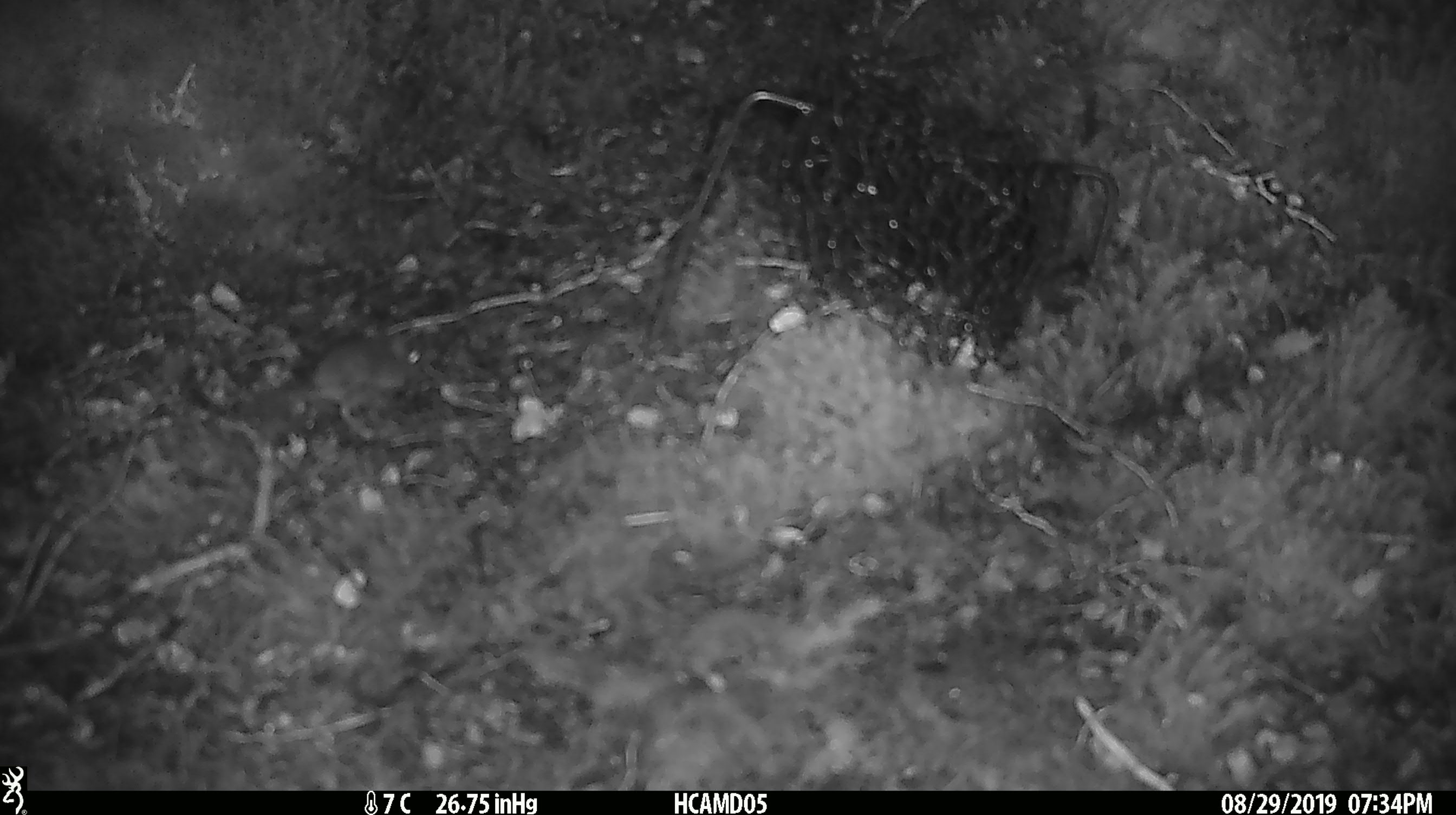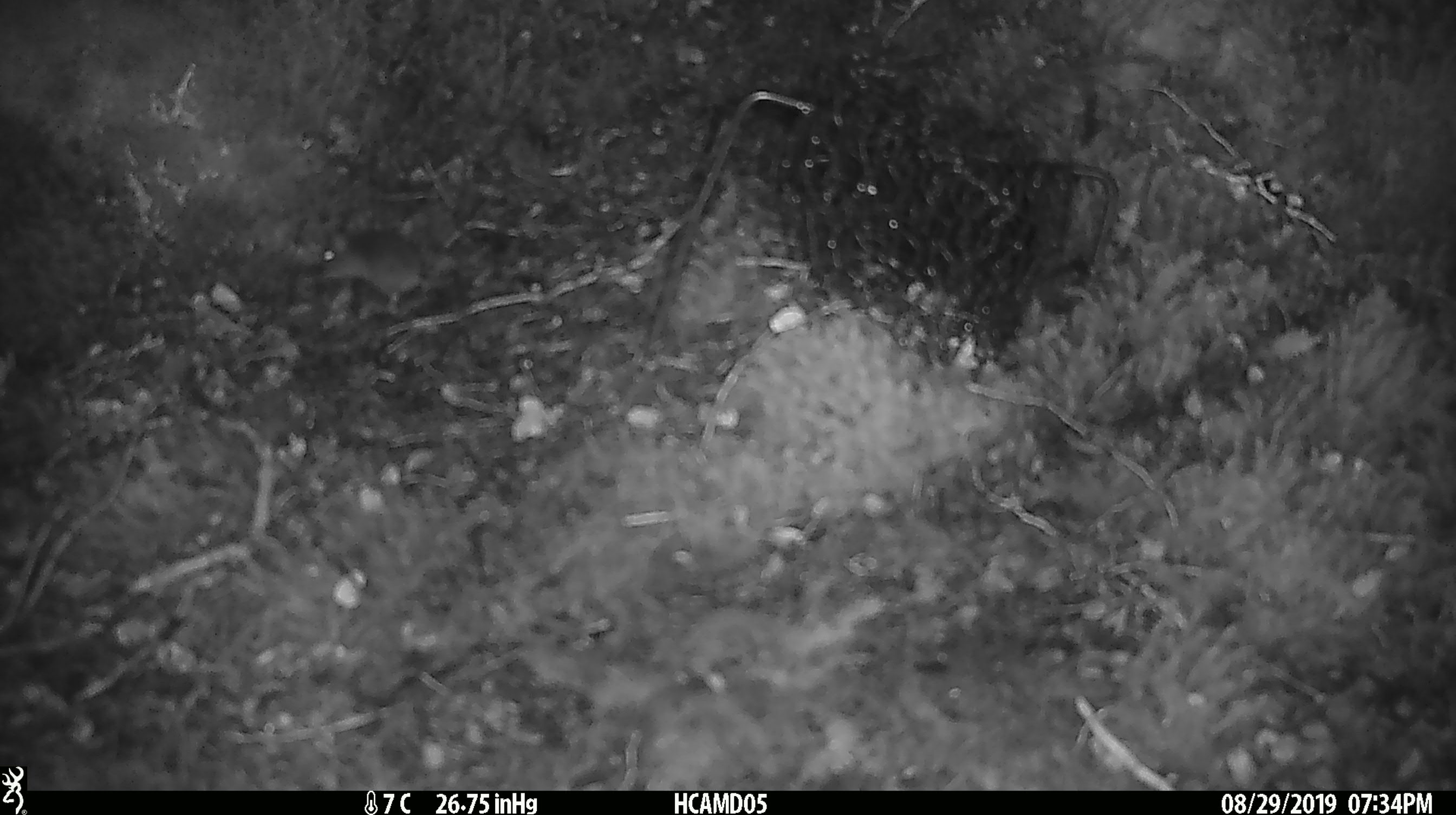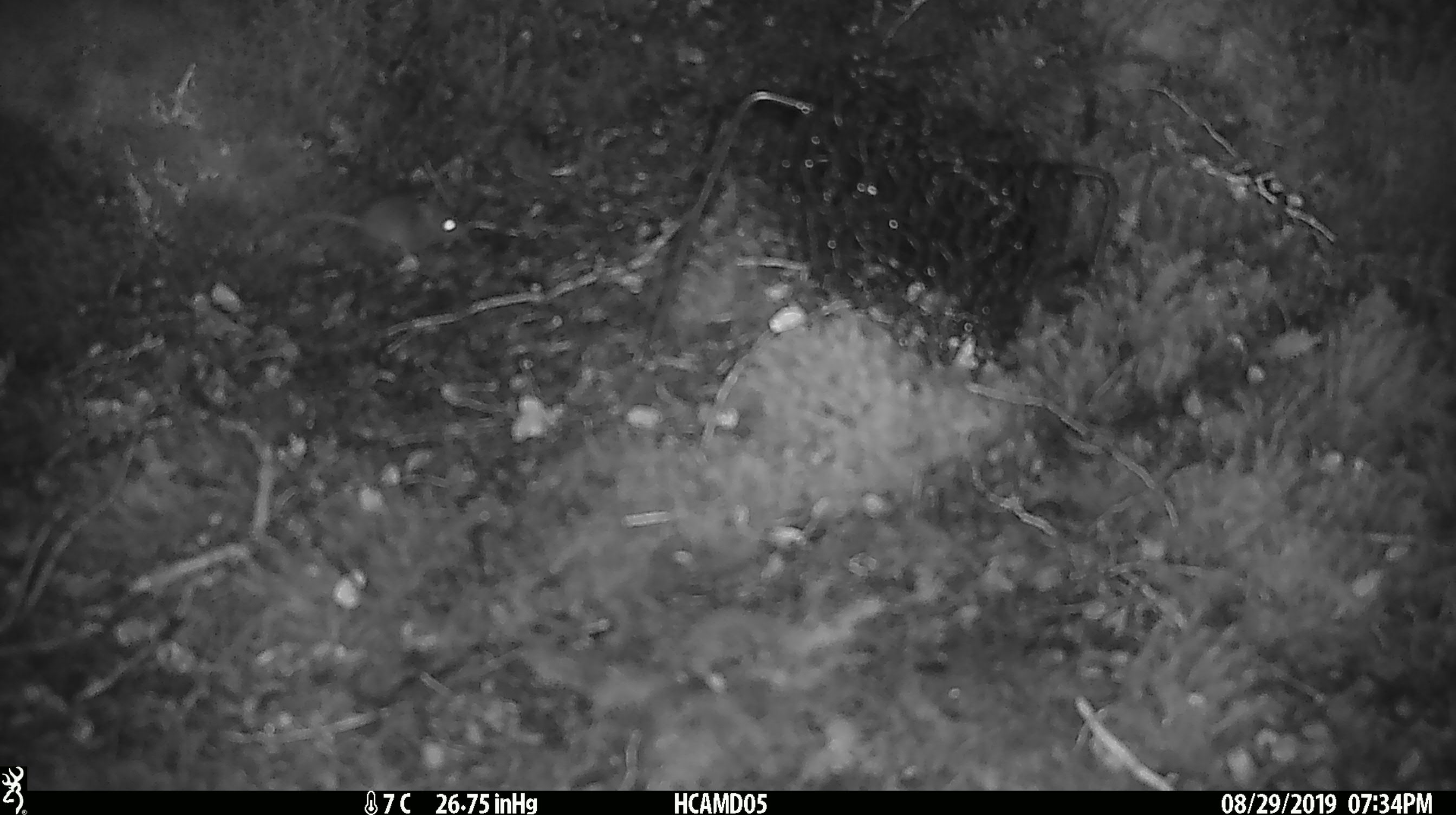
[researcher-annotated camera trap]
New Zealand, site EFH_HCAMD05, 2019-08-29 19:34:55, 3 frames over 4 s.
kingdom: Animalia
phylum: Chordata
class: Mammalia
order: Rodentia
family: Muridae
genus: Mus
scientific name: Mus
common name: mouse